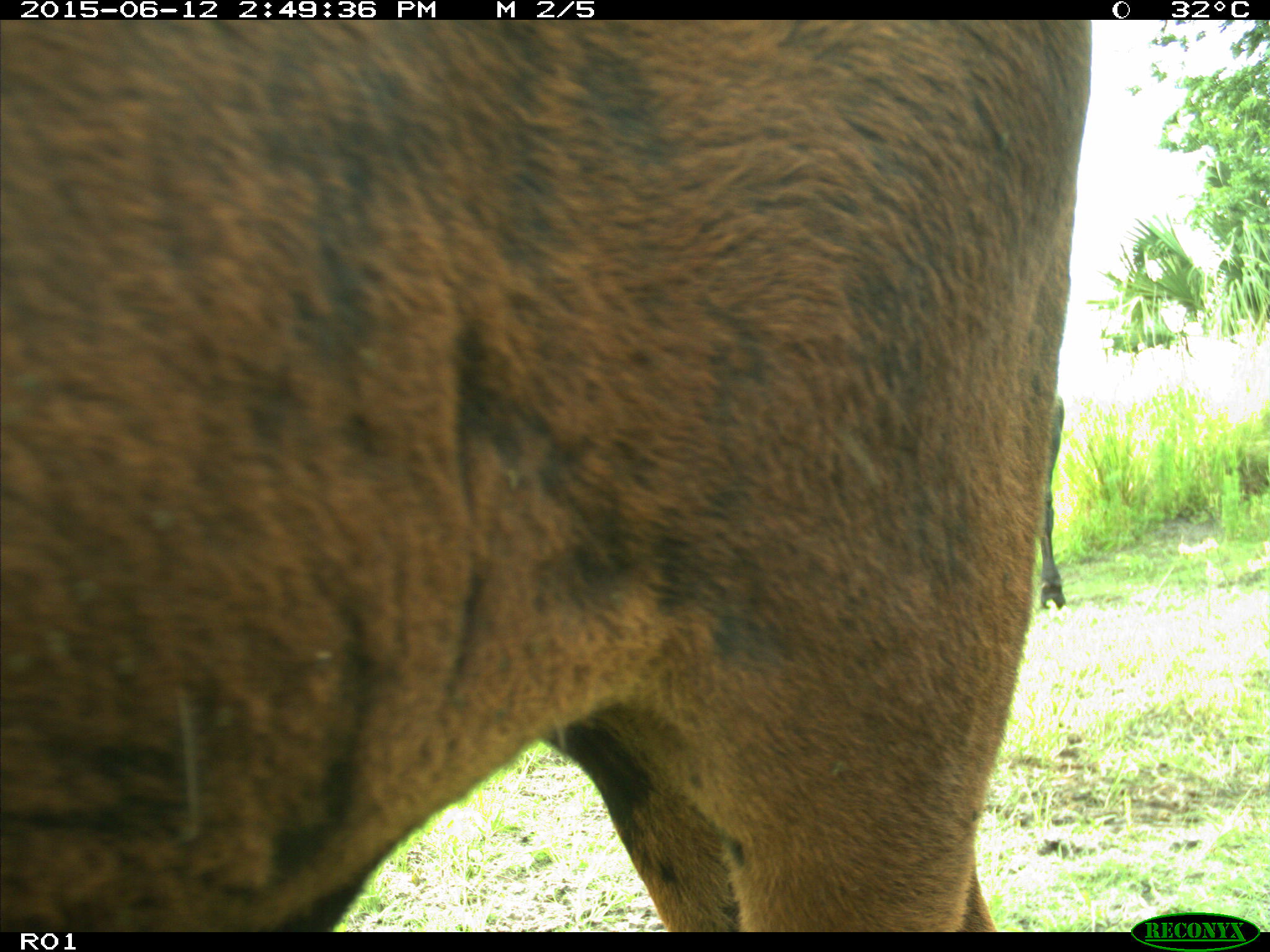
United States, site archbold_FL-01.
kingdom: Animalia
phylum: Chordata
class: Mammalia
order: Artiodactyla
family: Bovidae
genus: Bos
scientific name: Bos taurus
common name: domestic cow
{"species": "Bos taurus (domestic cow)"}